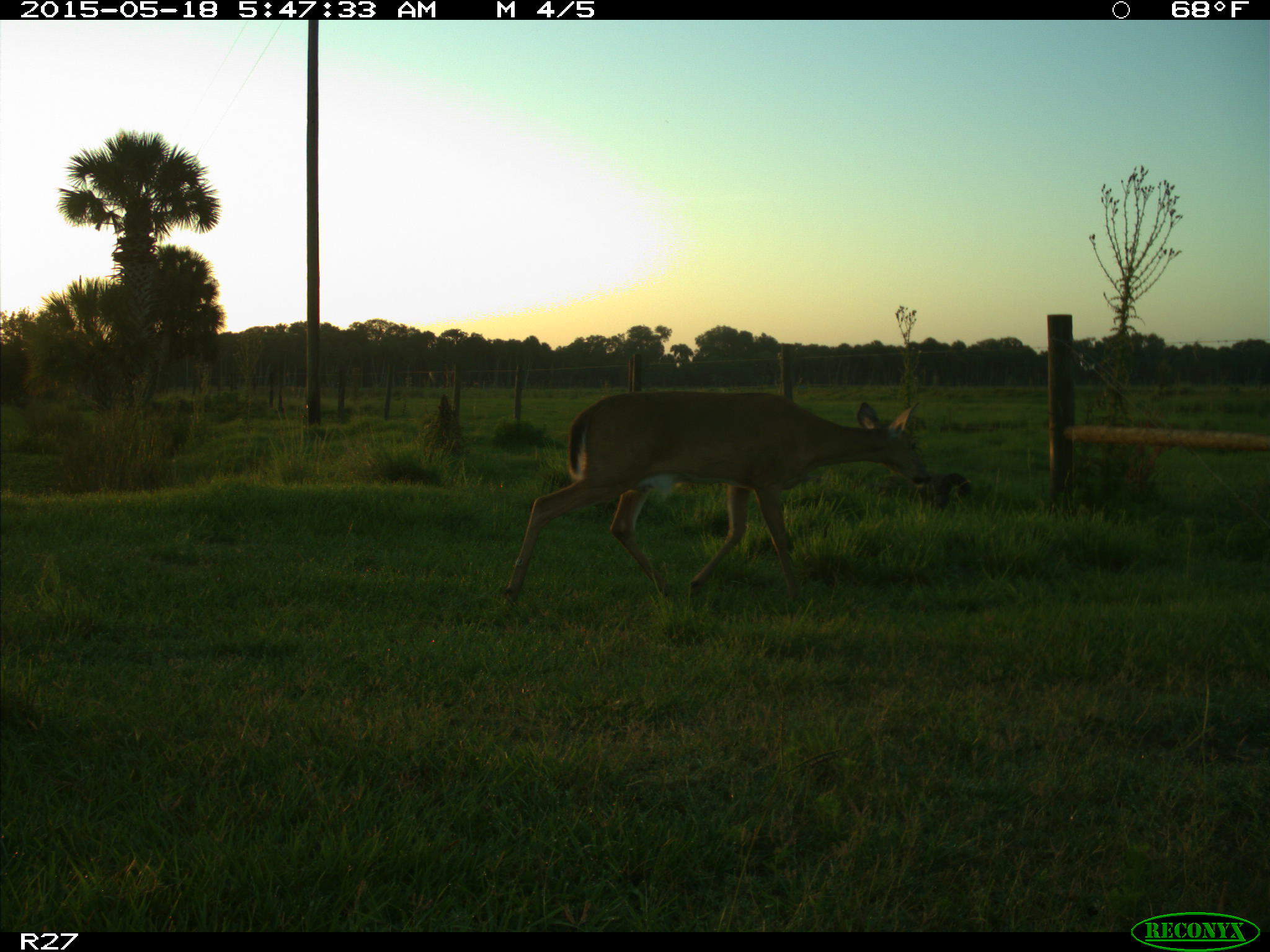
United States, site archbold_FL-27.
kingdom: Animalia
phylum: Chordata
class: Mammalia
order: Artiodactyla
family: Cervidae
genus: Odocoileus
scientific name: Odocoileus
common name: deer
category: unidentified deer